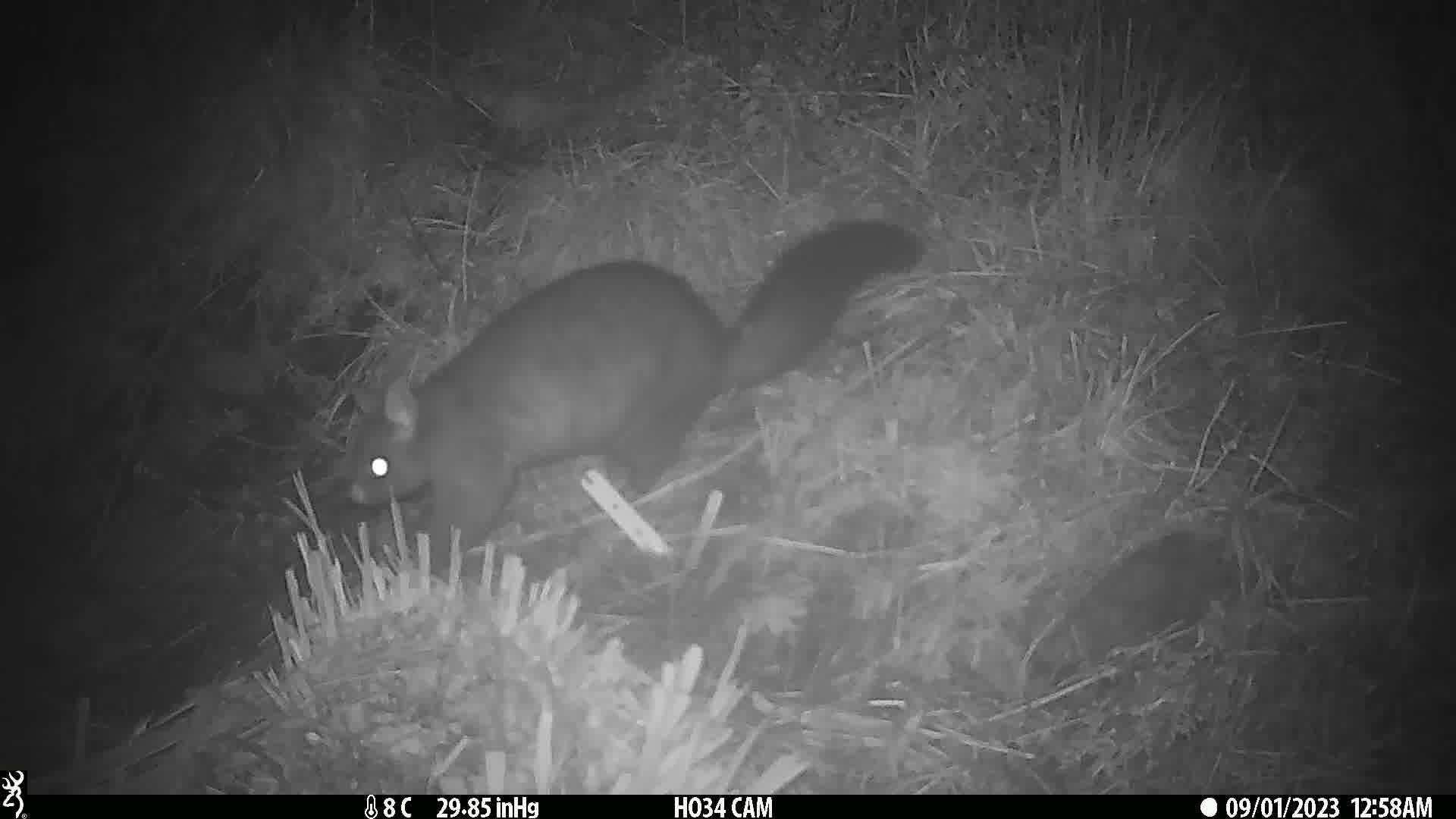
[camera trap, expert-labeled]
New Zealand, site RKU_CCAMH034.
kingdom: Animalia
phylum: Chordata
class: Mammalia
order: Diprotodontia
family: Phalangeridae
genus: Trichosurus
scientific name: Trichosurus vulpecula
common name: common brushtail possum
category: possum